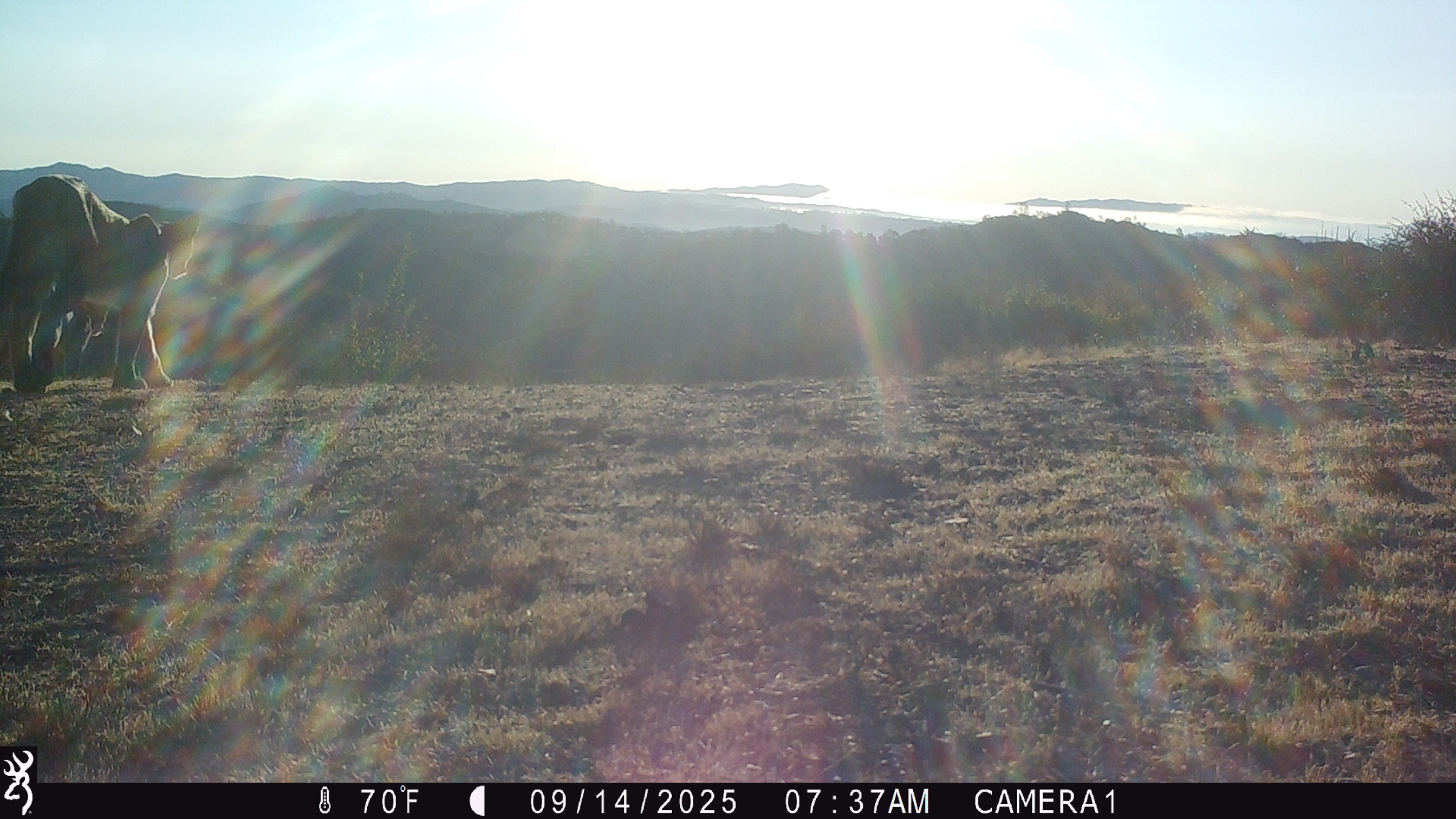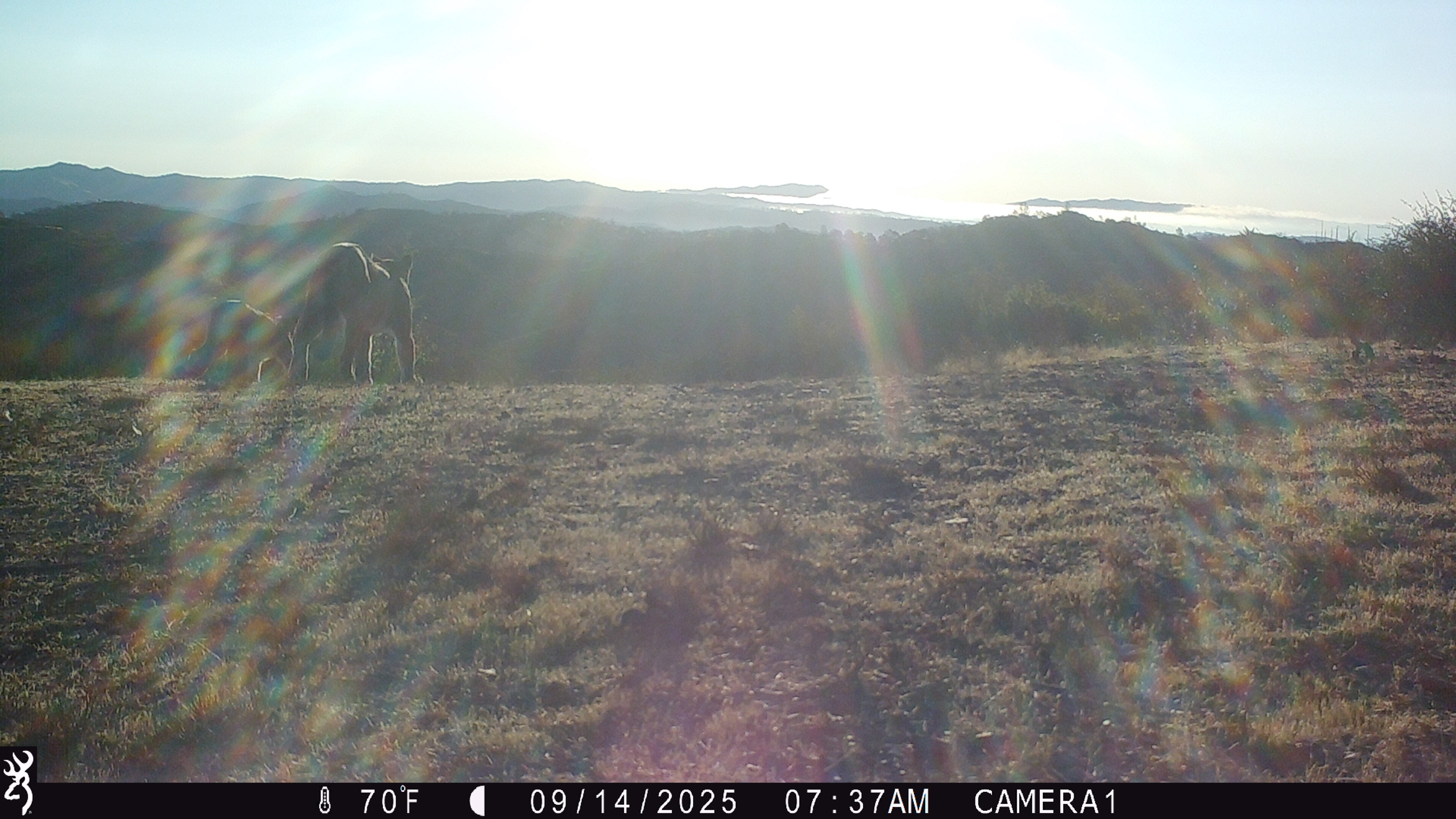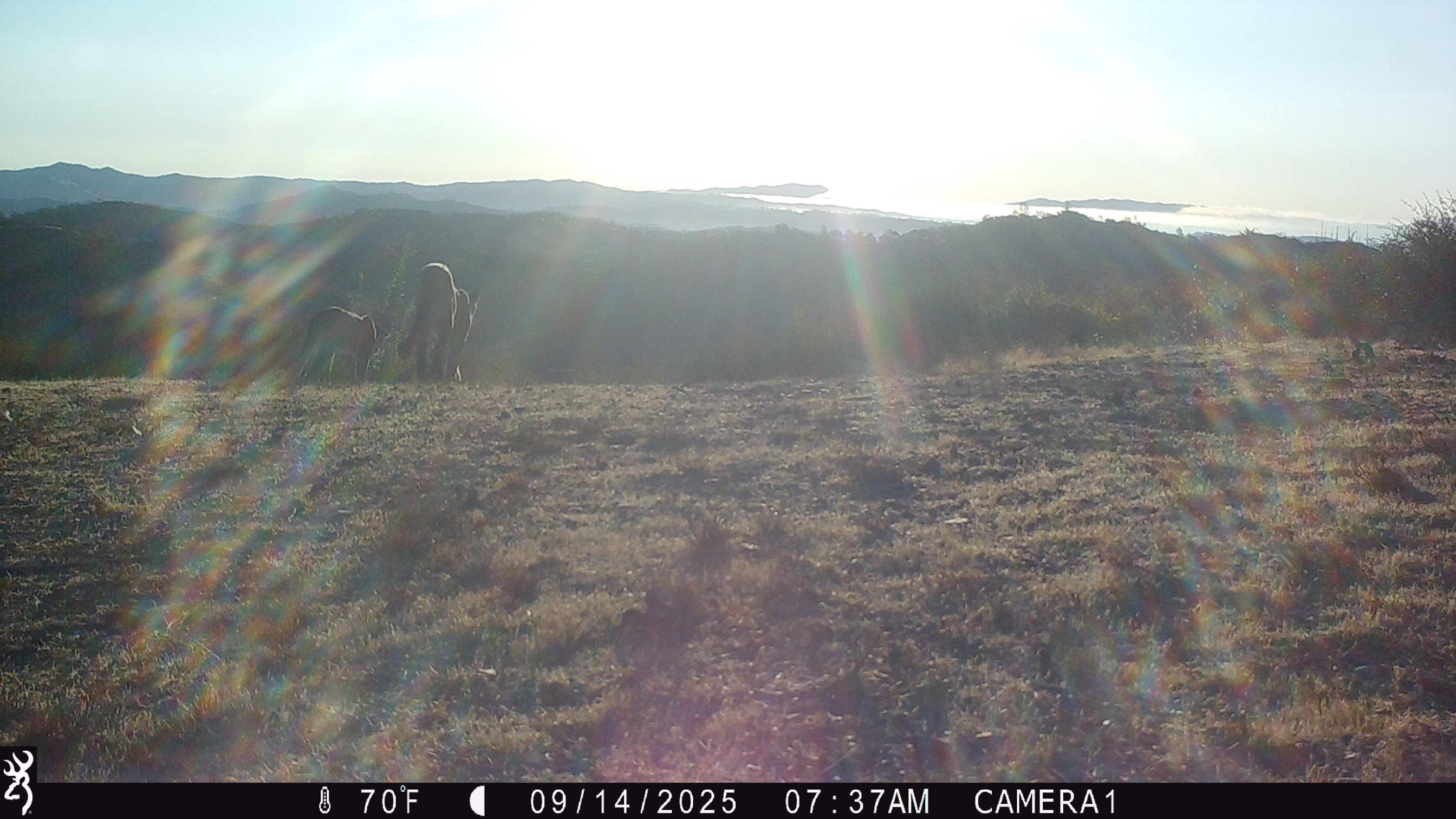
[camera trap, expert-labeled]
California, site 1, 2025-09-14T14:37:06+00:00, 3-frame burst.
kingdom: Animalia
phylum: Chordata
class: Mammalia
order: Carnivora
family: Felidae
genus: Puma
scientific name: Puma concolor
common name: puma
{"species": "puma (Puma concolor)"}